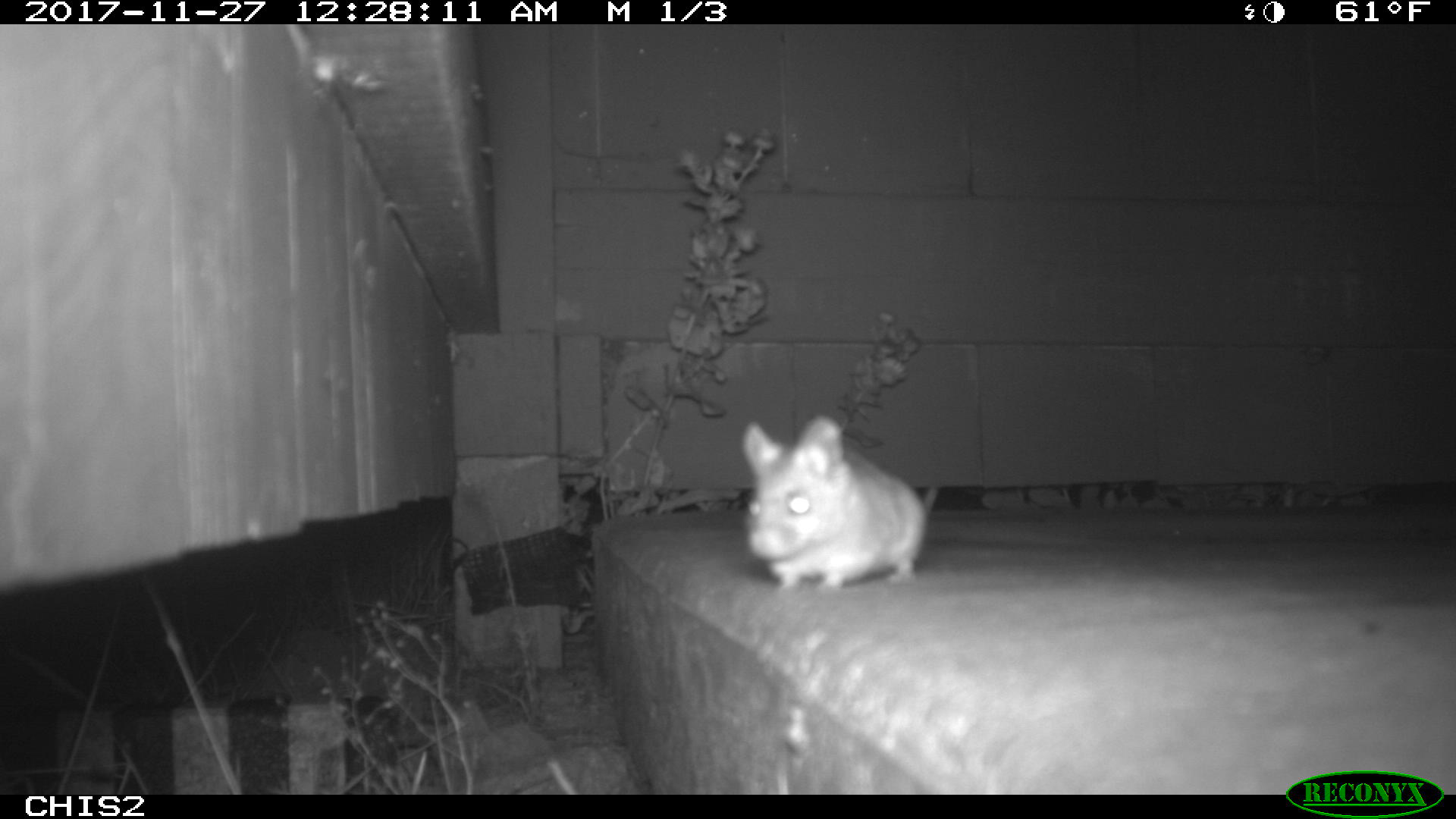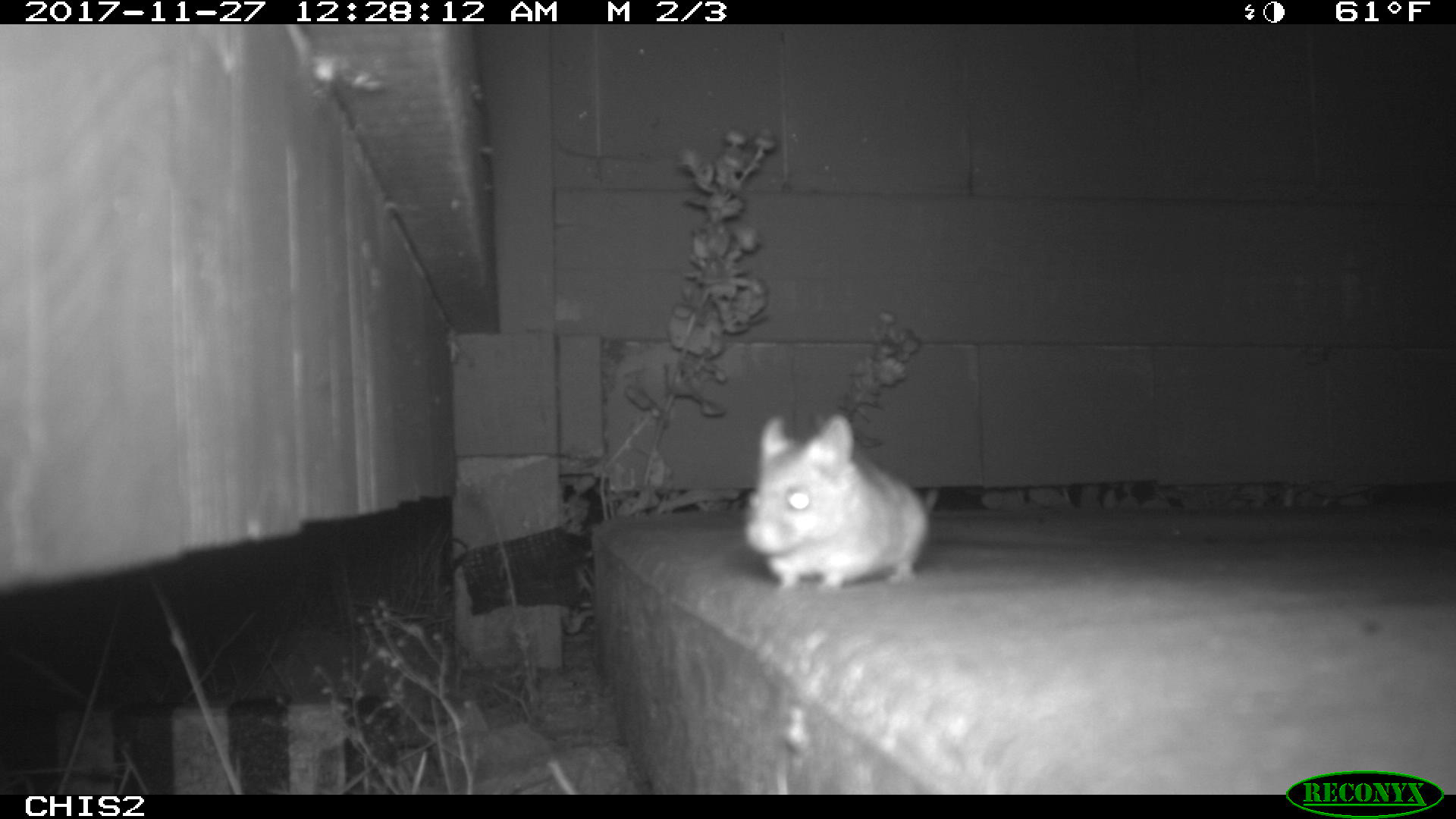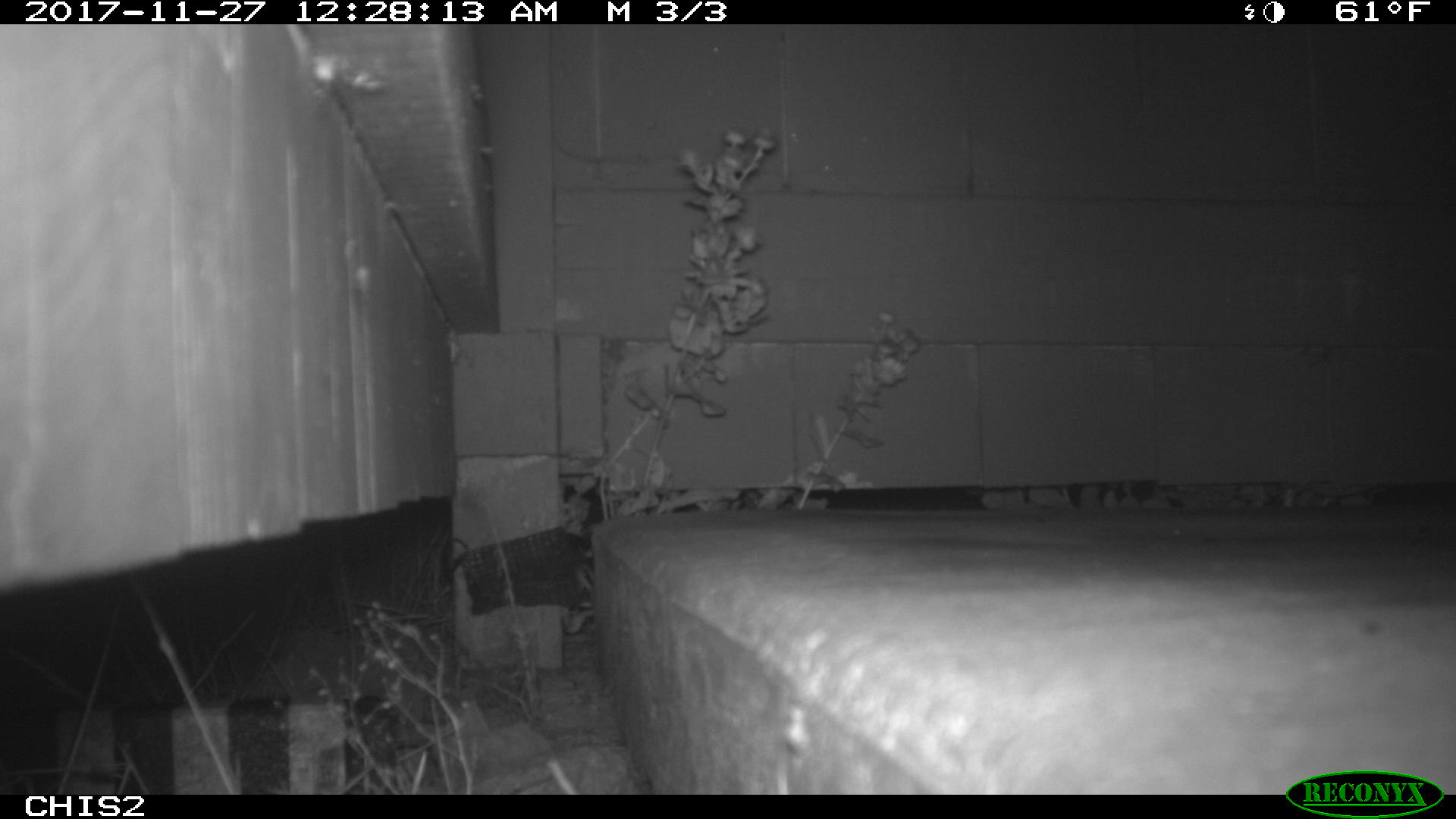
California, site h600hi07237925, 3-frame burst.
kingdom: Animalia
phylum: Chordata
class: Mammalia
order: Rodentia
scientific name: Rodentia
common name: rodent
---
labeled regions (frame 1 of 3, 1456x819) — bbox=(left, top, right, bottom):
rodent: bbox=(741, 413, 939, 593)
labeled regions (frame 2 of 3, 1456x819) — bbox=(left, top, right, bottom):
rodent: bbox=(745, 414, 937, 591)